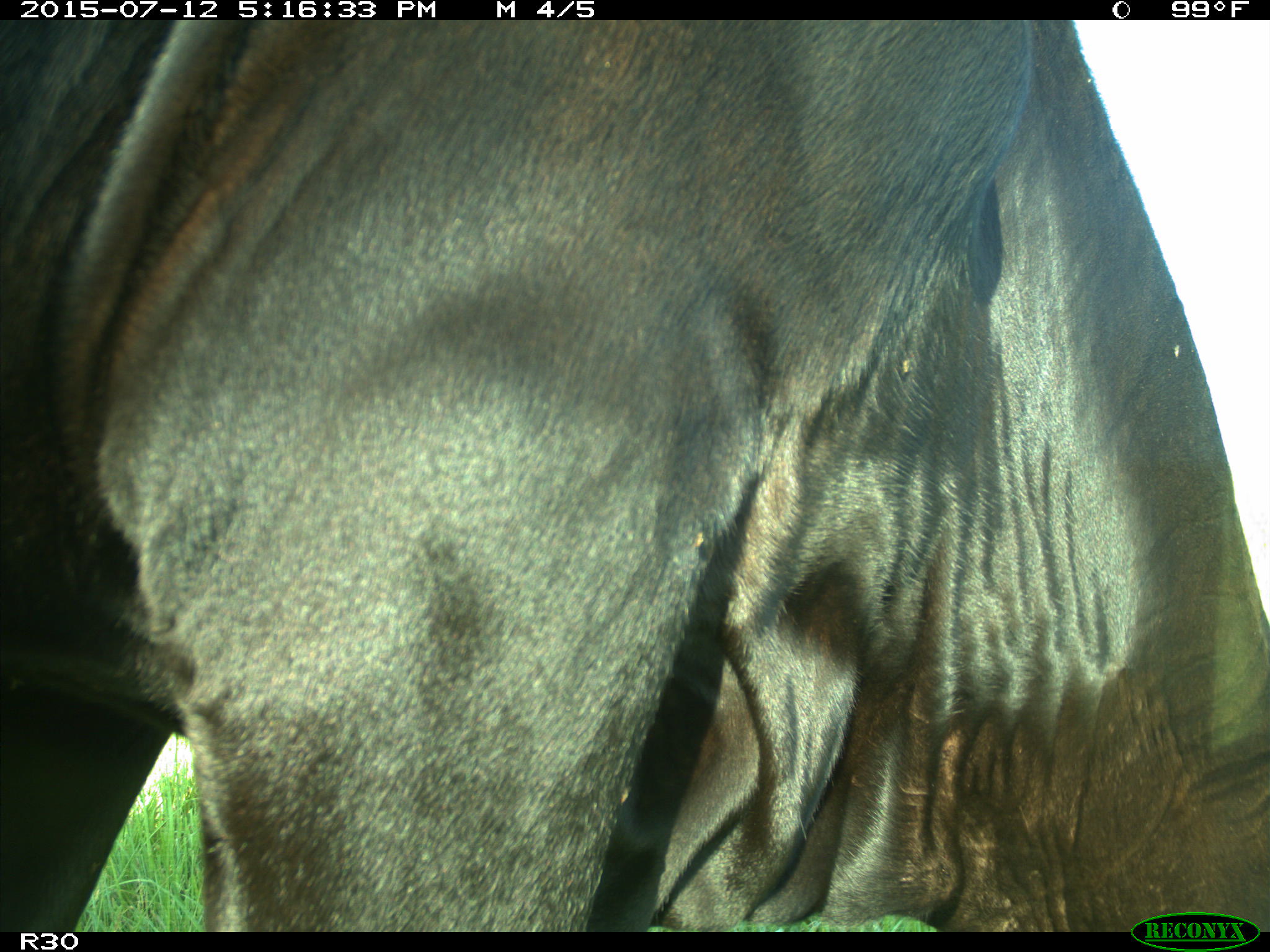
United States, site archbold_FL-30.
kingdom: Animalia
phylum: Chordata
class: Mammalia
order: Artiodactyla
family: Bovidae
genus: Bos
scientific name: Bos taurus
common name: domestic cow